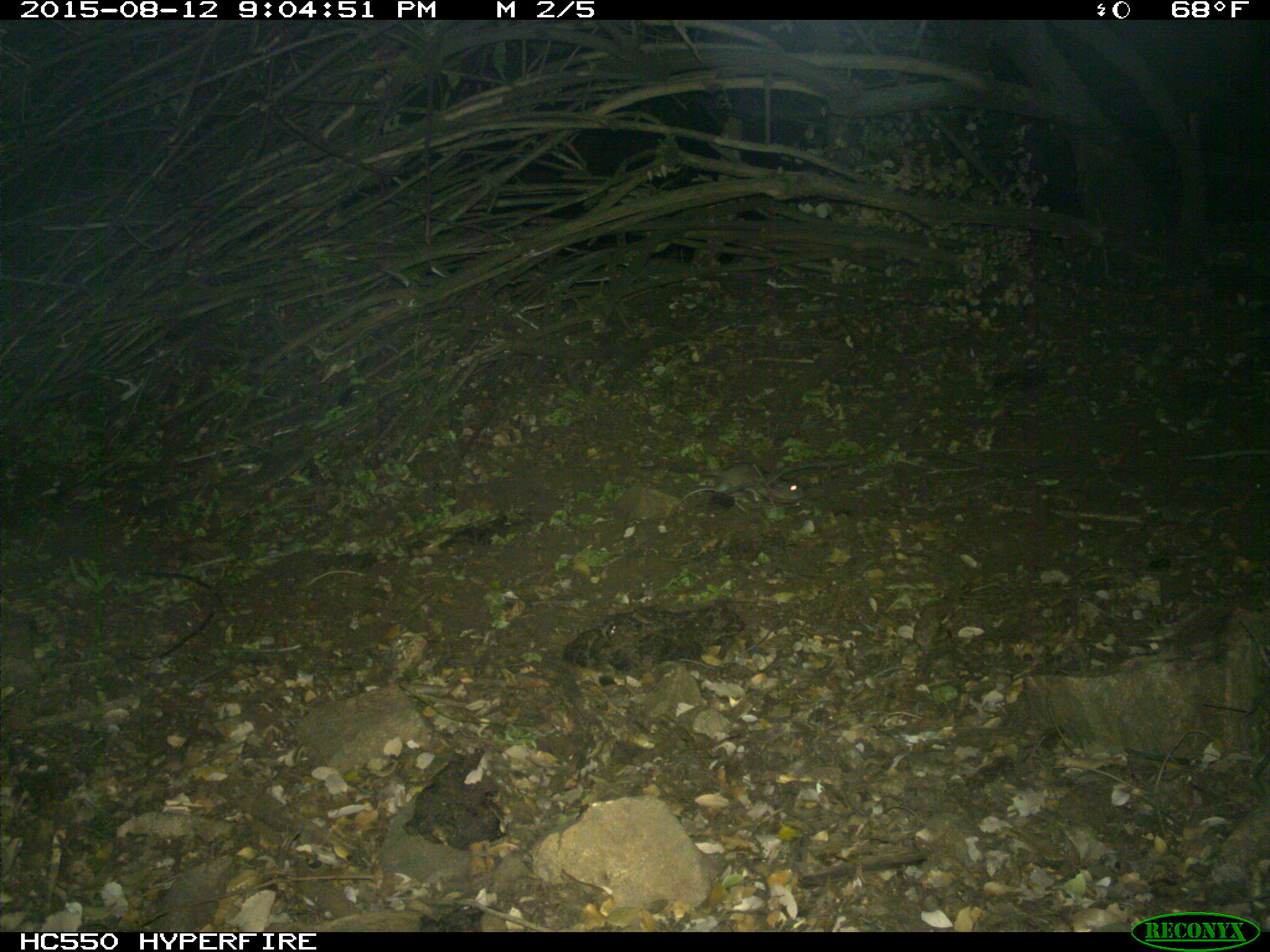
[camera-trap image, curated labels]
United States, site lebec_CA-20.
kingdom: Animalia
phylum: Chordata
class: Mammalia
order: Rodentia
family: Cricetidae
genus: Neotoma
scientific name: Neotoma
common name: pack rat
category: unidentified pack rat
Unidentified pack rat (pack rat) (Neotoma).